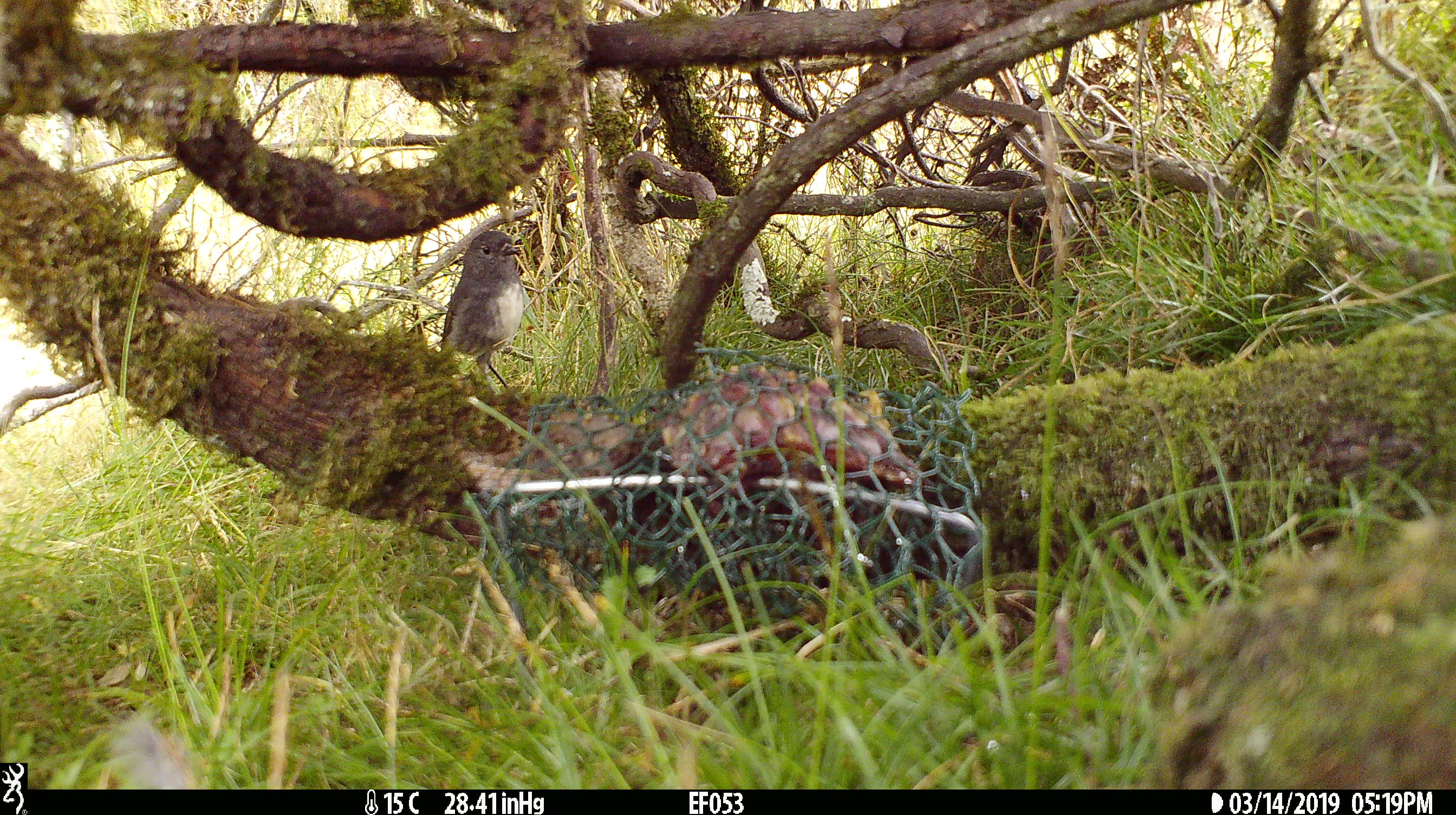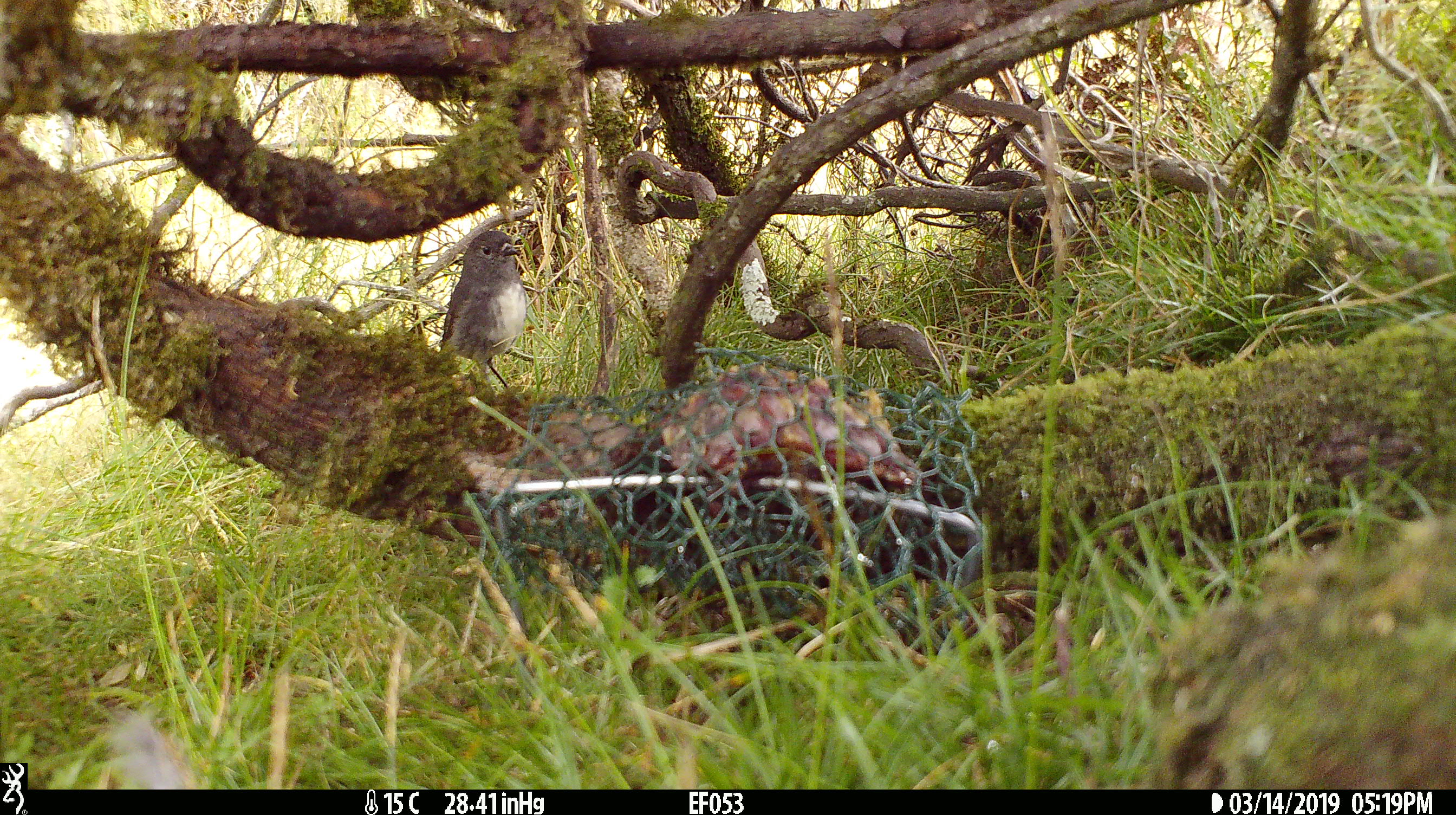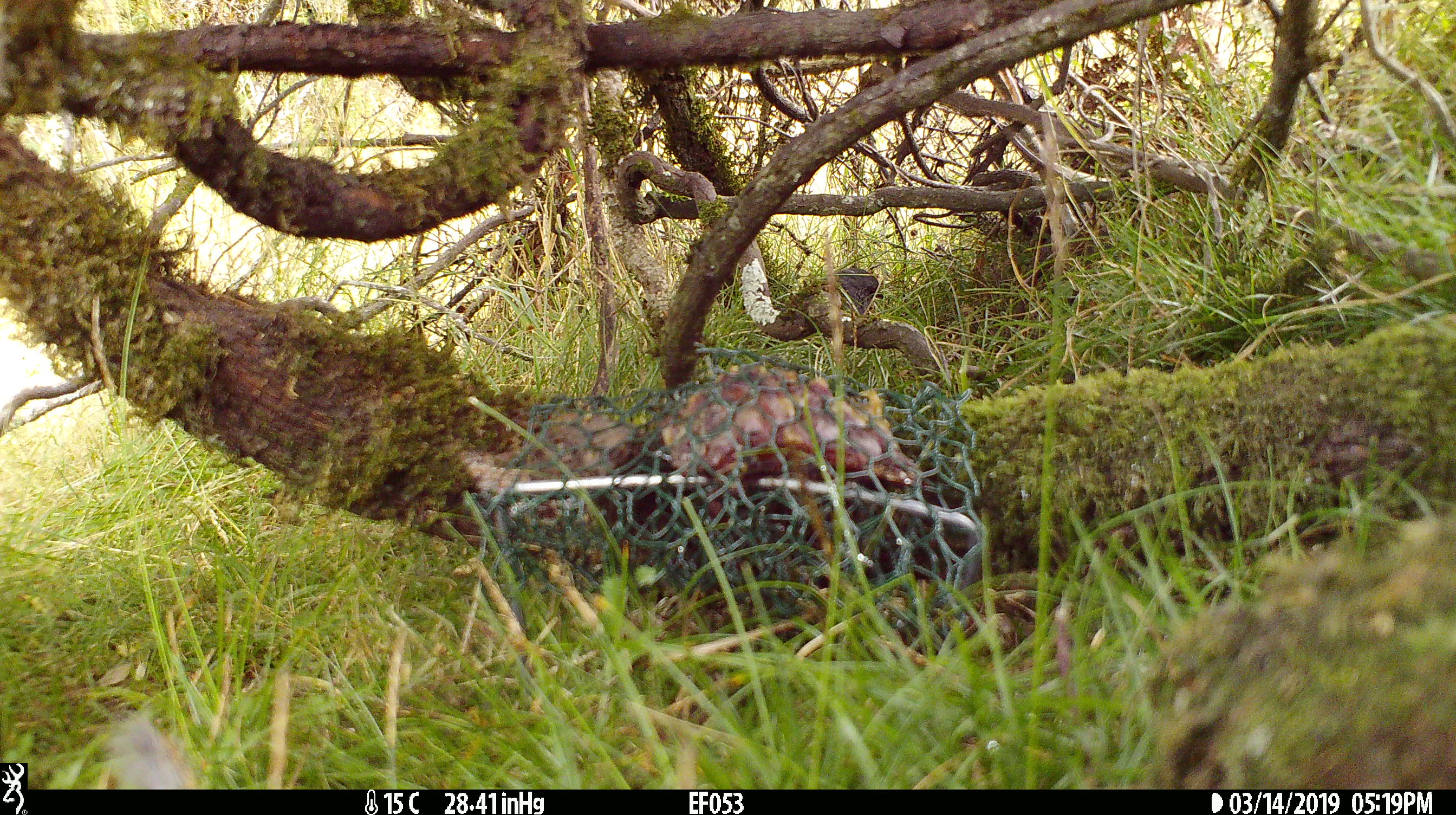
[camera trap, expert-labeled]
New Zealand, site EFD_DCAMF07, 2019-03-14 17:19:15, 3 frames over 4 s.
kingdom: Animalia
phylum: Chordata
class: Aves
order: Passeriformes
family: Petroicidae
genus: Petroica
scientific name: Petroica australis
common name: new zealand robin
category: robin